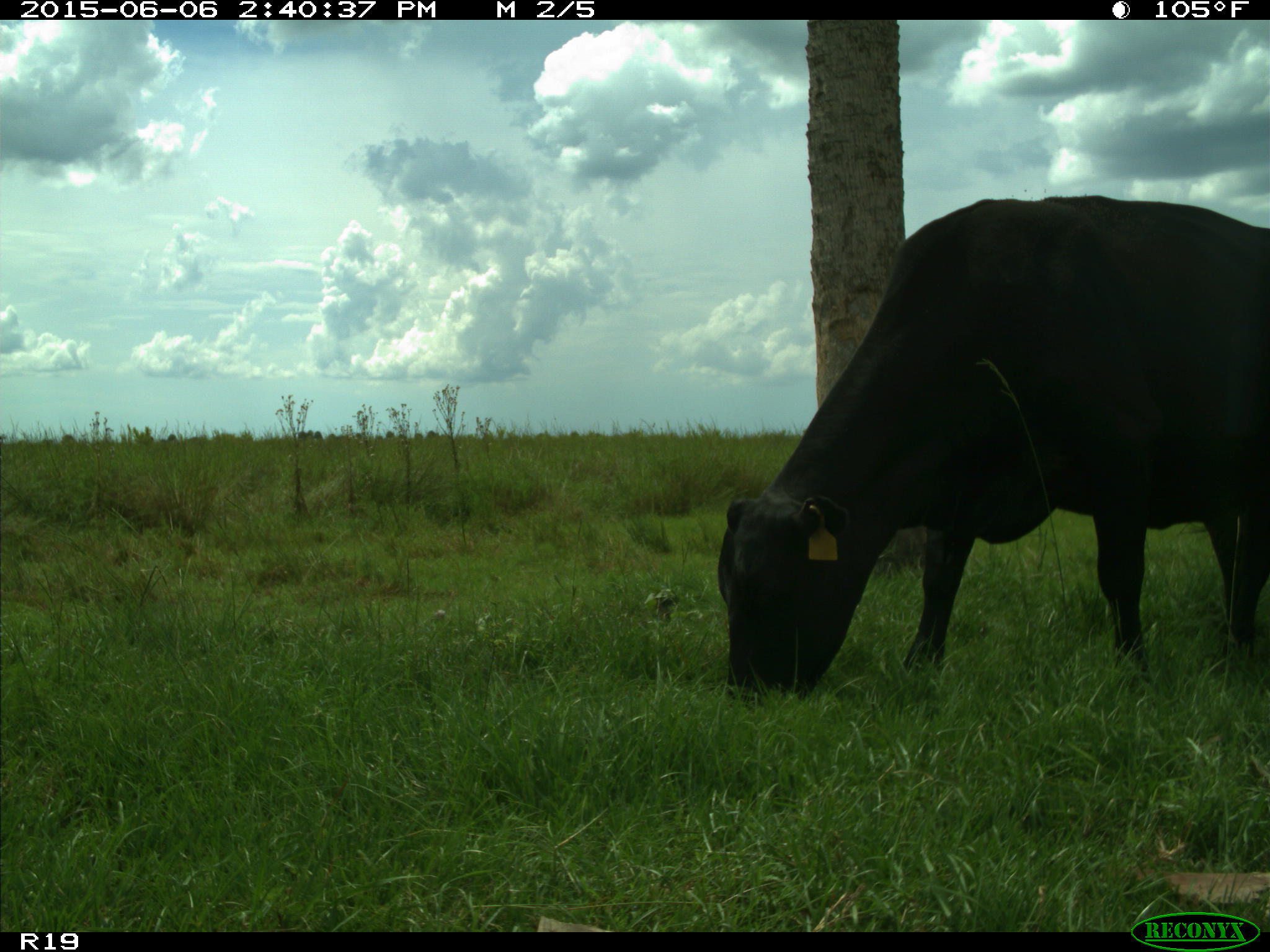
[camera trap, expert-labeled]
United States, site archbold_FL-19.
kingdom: Animalia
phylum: Chordata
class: Mammalia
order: Artiodactyla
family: Bovidae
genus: Bos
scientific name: Bos taurus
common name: domestic cow